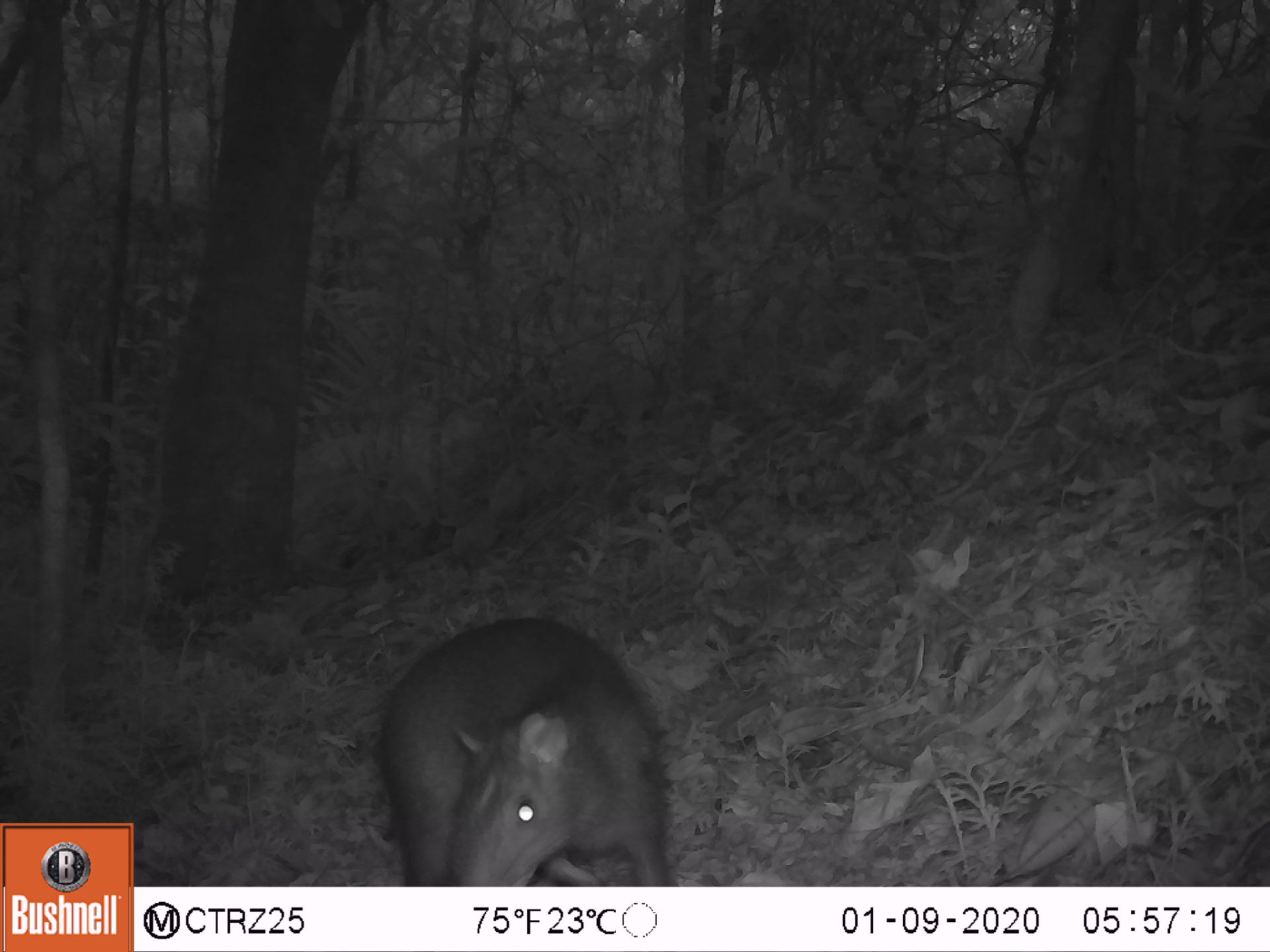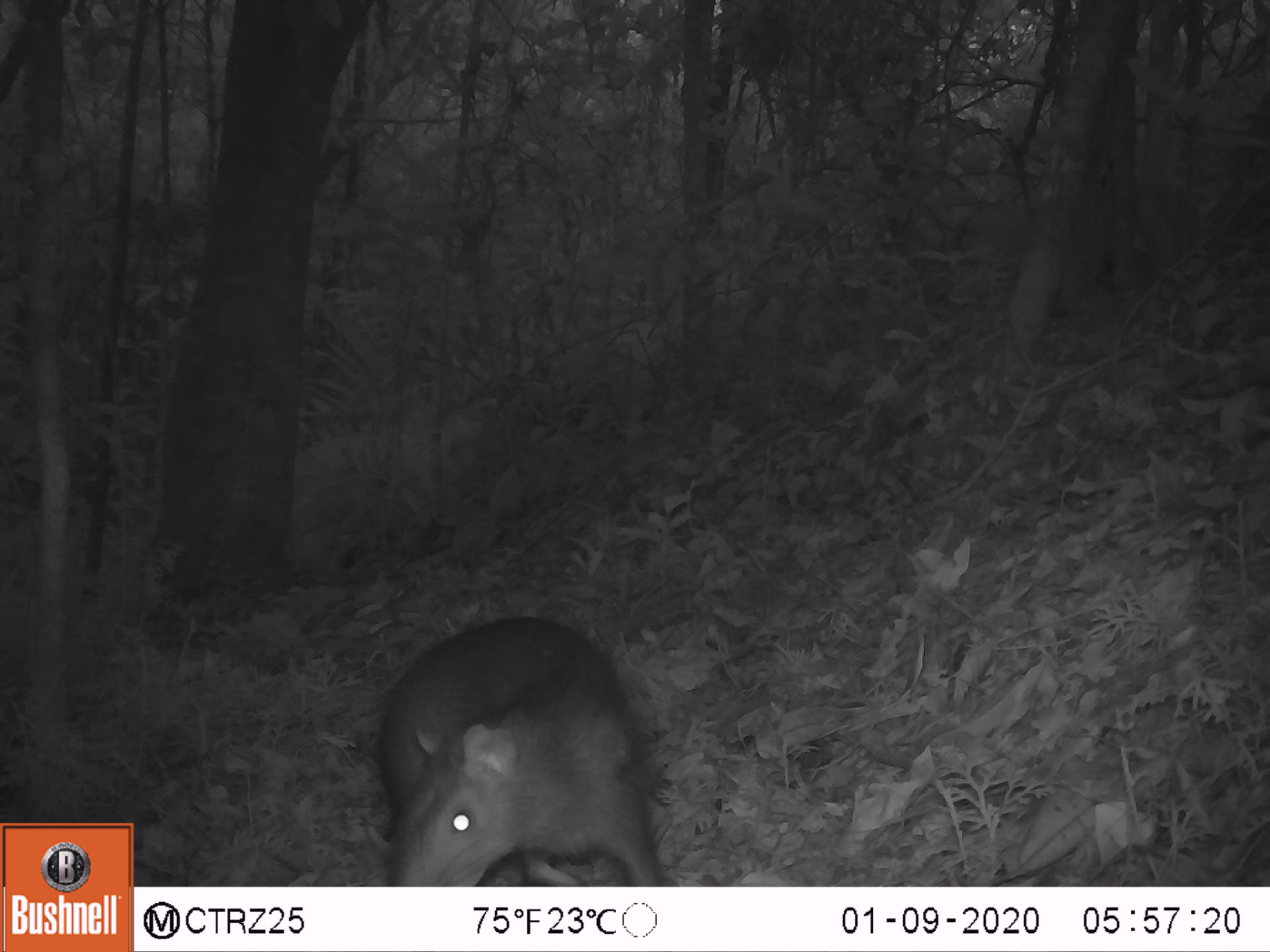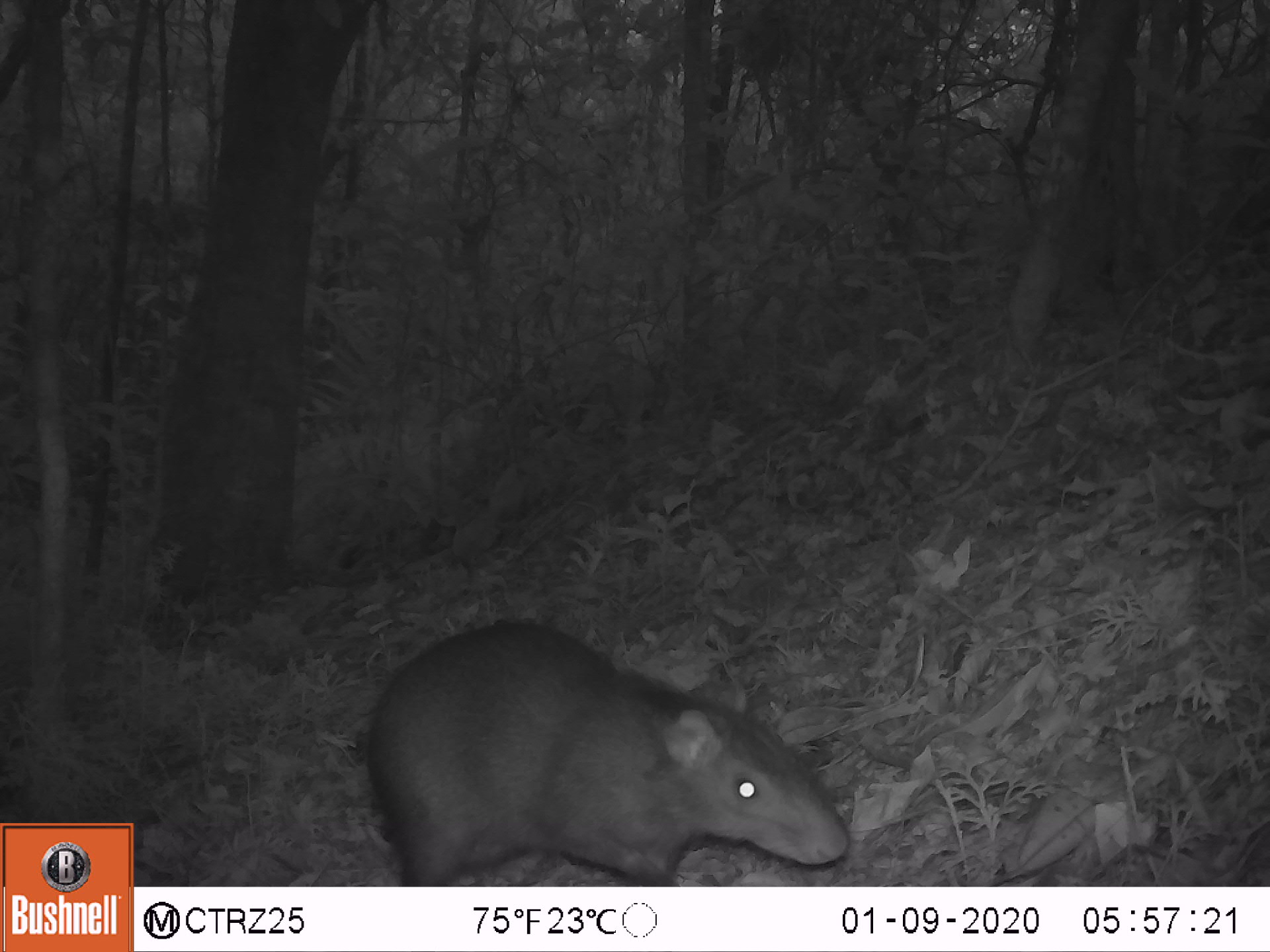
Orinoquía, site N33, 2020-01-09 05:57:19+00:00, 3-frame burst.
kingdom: Animalia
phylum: Chordata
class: Mammalia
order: Rodentia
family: Dasyproctidae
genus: Dasyprocta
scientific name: Dasyprocta fuliginosa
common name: black agouti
Black agouti (Dasyprocta fuliginosa).